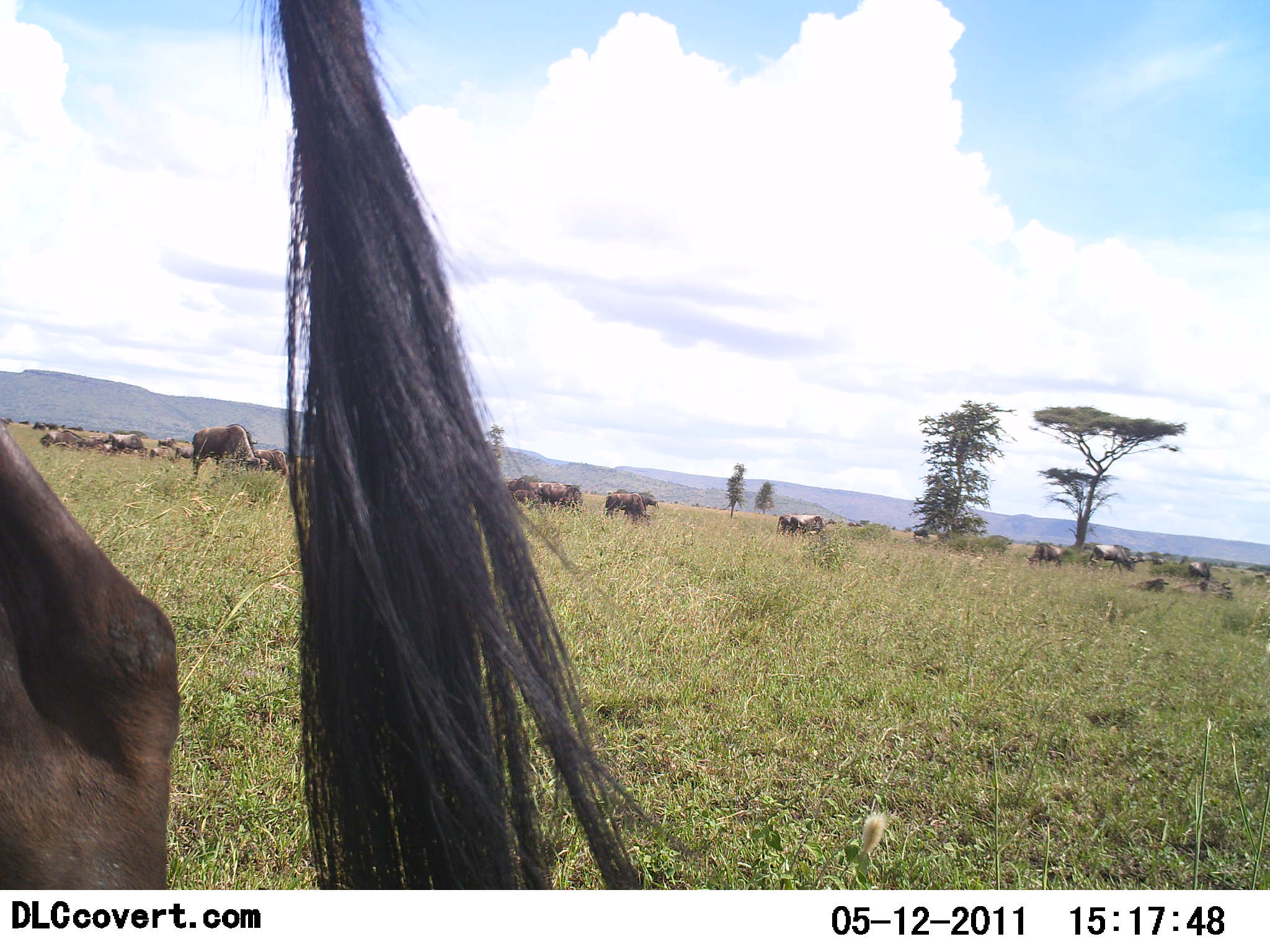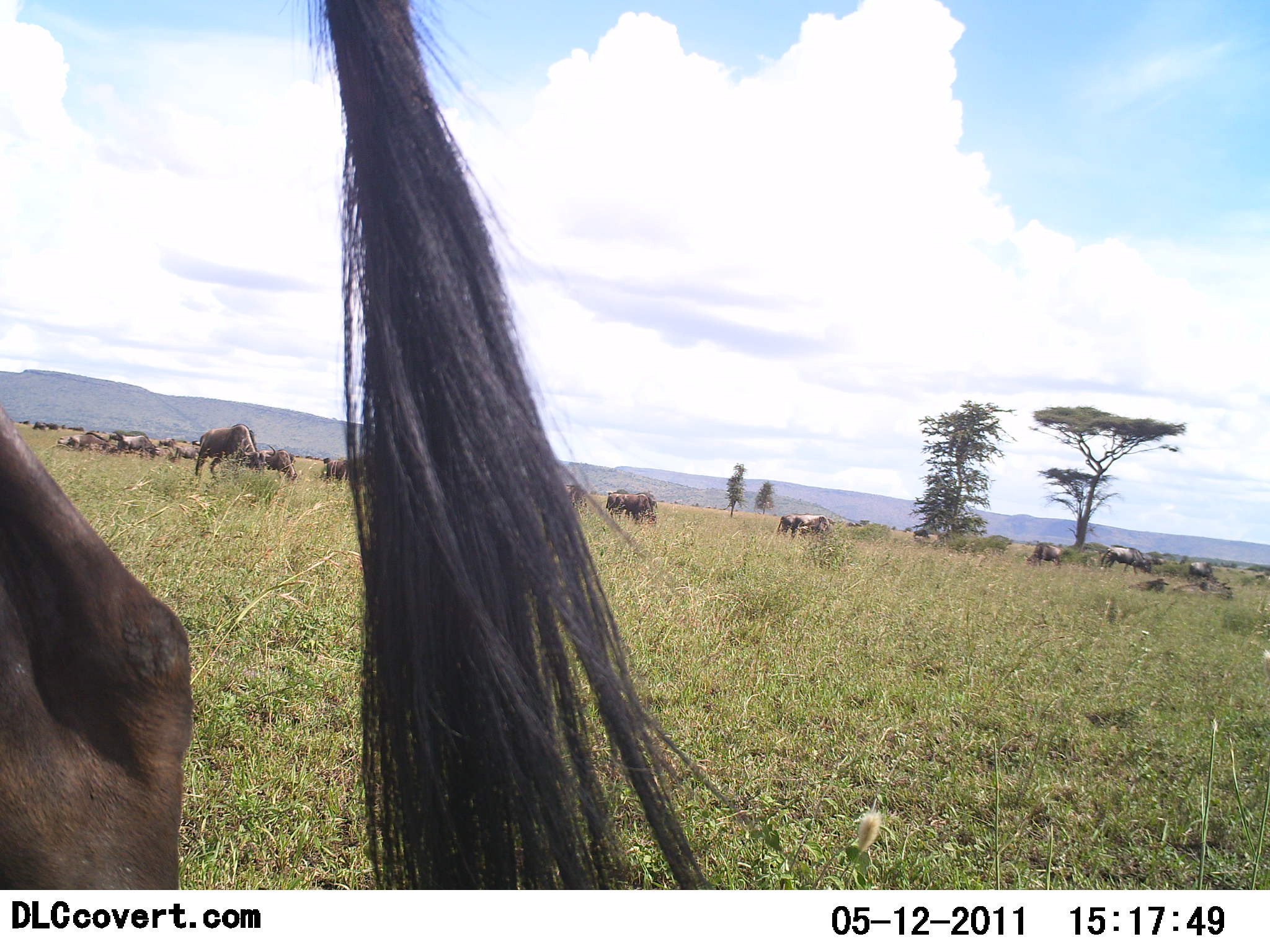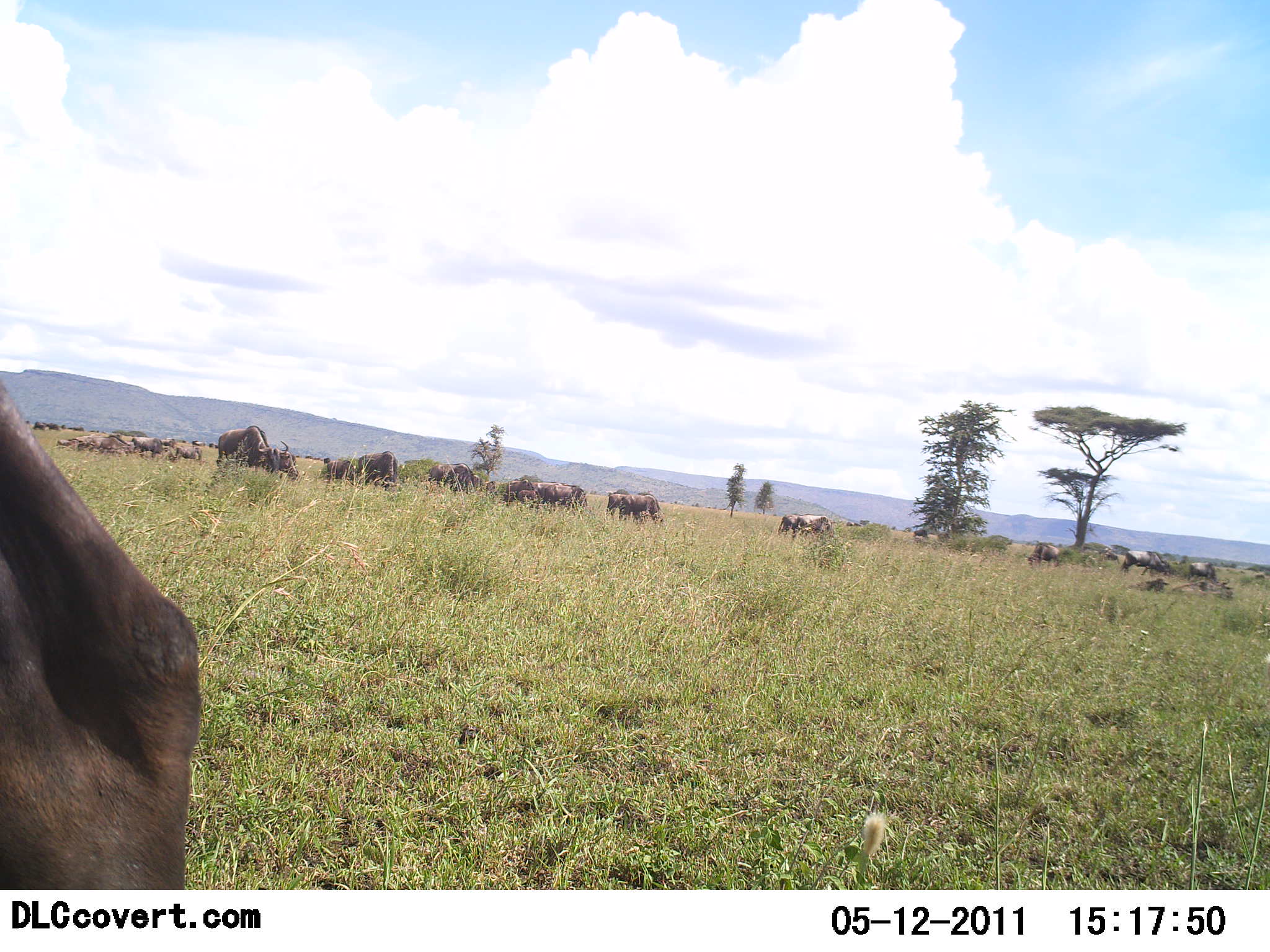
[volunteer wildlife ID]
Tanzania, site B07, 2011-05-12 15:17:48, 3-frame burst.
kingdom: Animalia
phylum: Chordata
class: Mammalia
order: Artiodactyla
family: Bovidae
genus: Connochaetes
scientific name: Connochaetes taurinus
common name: blue wildebeest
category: wildebeest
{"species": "wildebeest (blue wildebeest) (Connochaetes taurinus)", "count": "11-50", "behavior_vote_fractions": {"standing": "50%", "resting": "20%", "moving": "70%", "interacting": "0%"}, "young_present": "0%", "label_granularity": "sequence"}